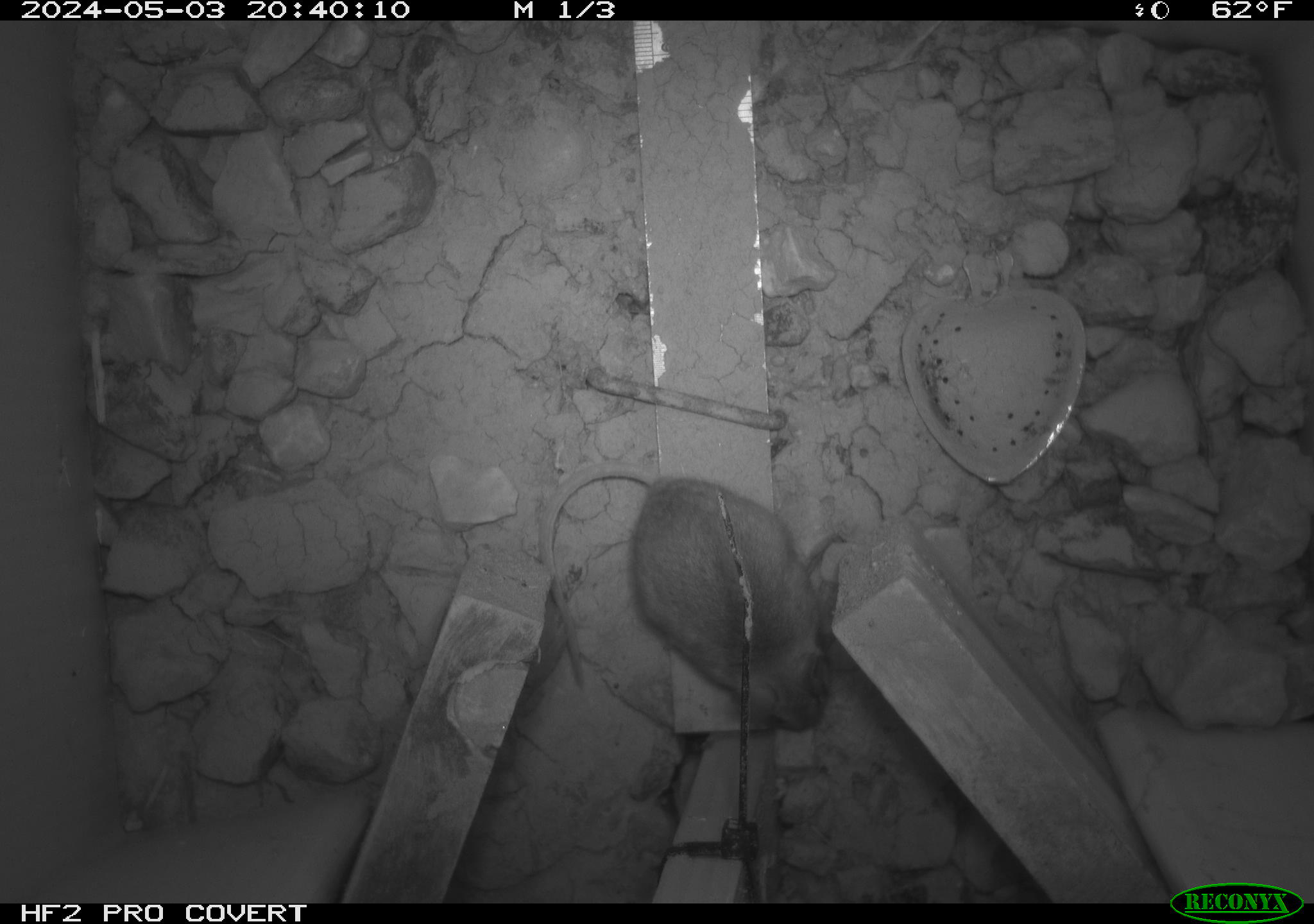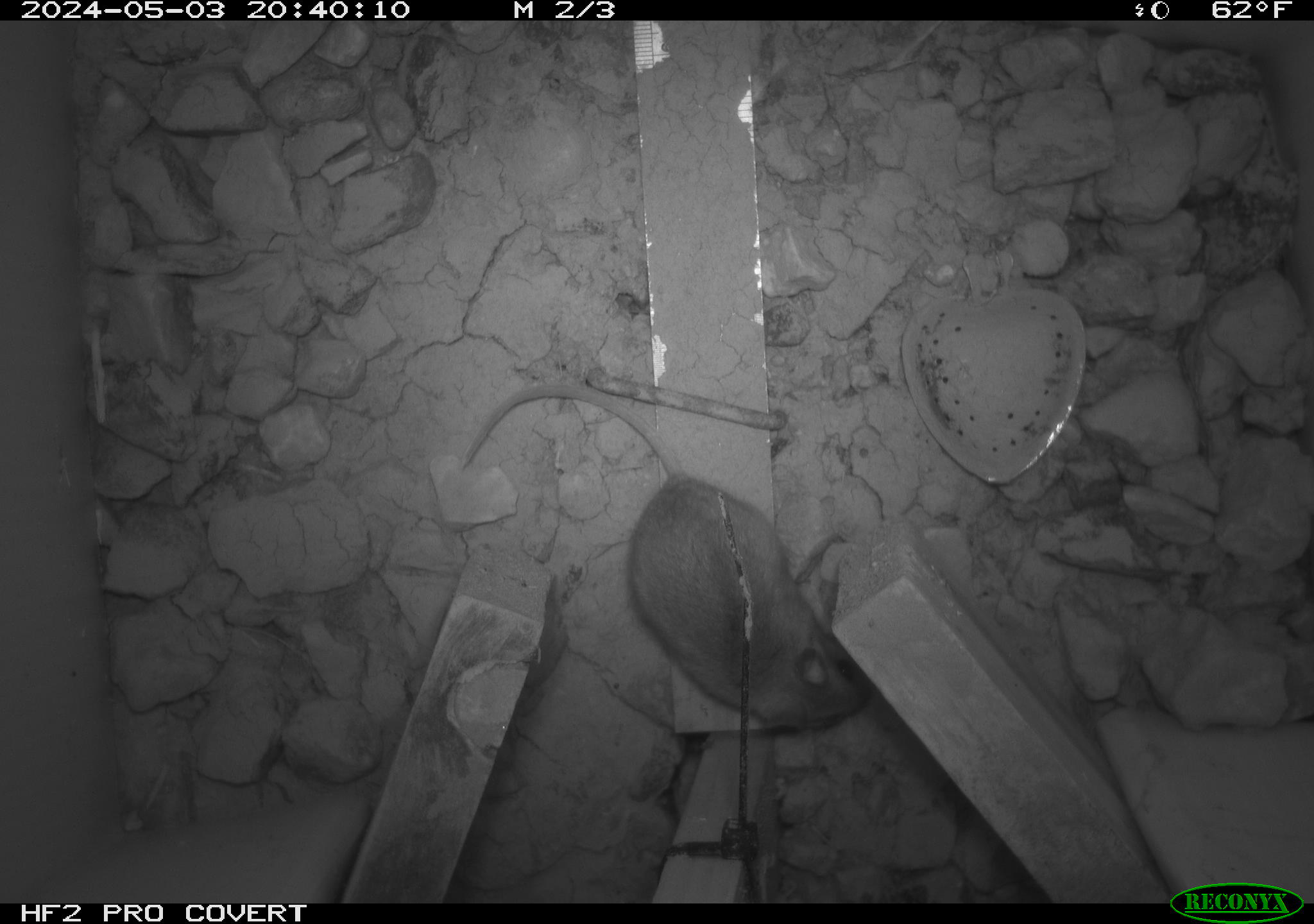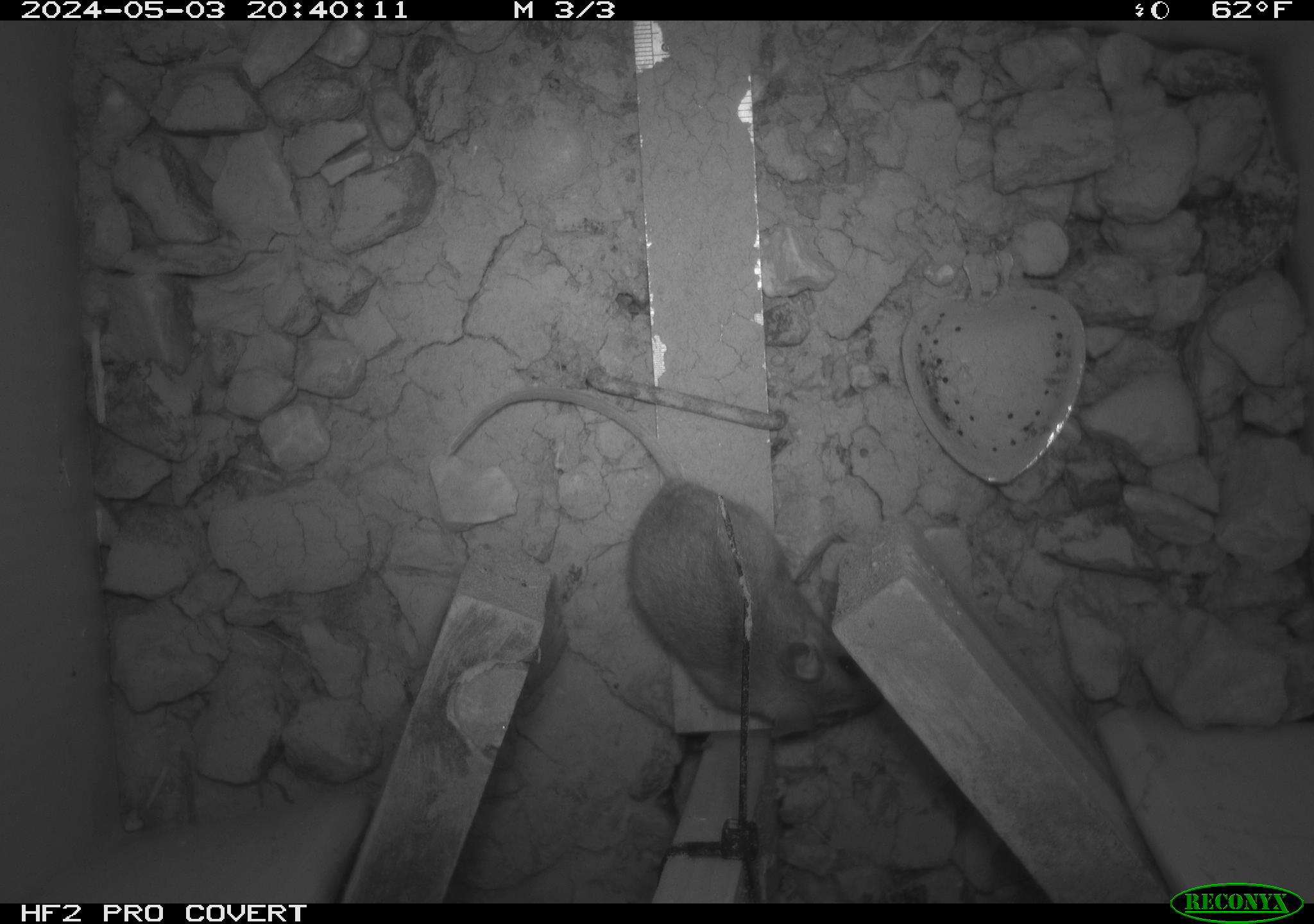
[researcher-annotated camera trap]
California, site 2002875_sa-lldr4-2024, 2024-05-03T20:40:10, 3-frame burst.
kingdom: Animalia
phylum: Chordata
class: Mammalia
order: Rodentia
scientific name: Rodentia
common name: mouse species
Mouse species (Rodentia).